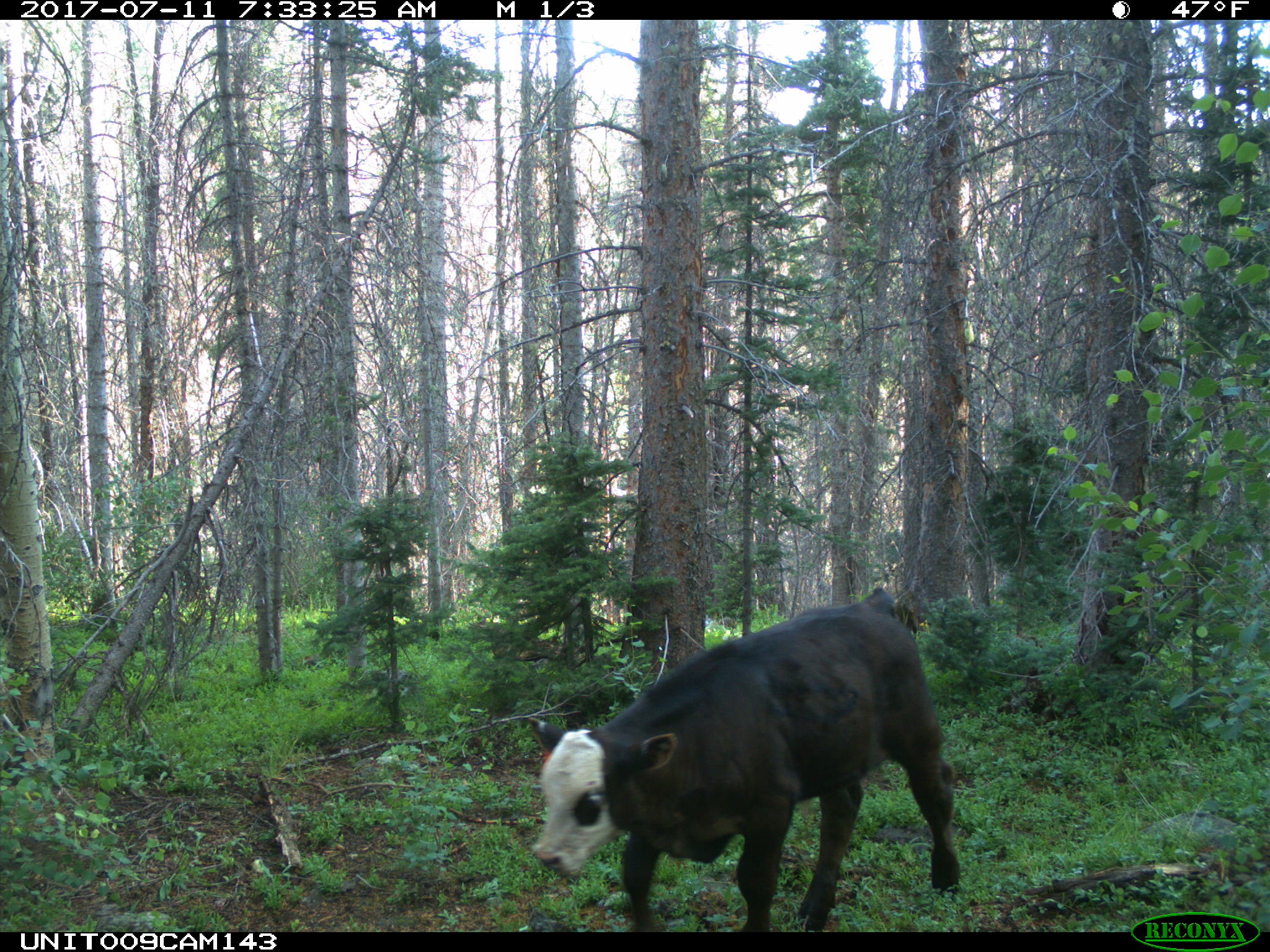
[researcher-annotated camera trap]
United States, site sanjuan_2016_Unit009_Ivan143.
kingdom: Animalia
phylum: Chordata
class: Mammalia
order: Artiodactyla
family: Bovidae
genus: Bos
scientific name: Bos taurus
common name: domestic cow